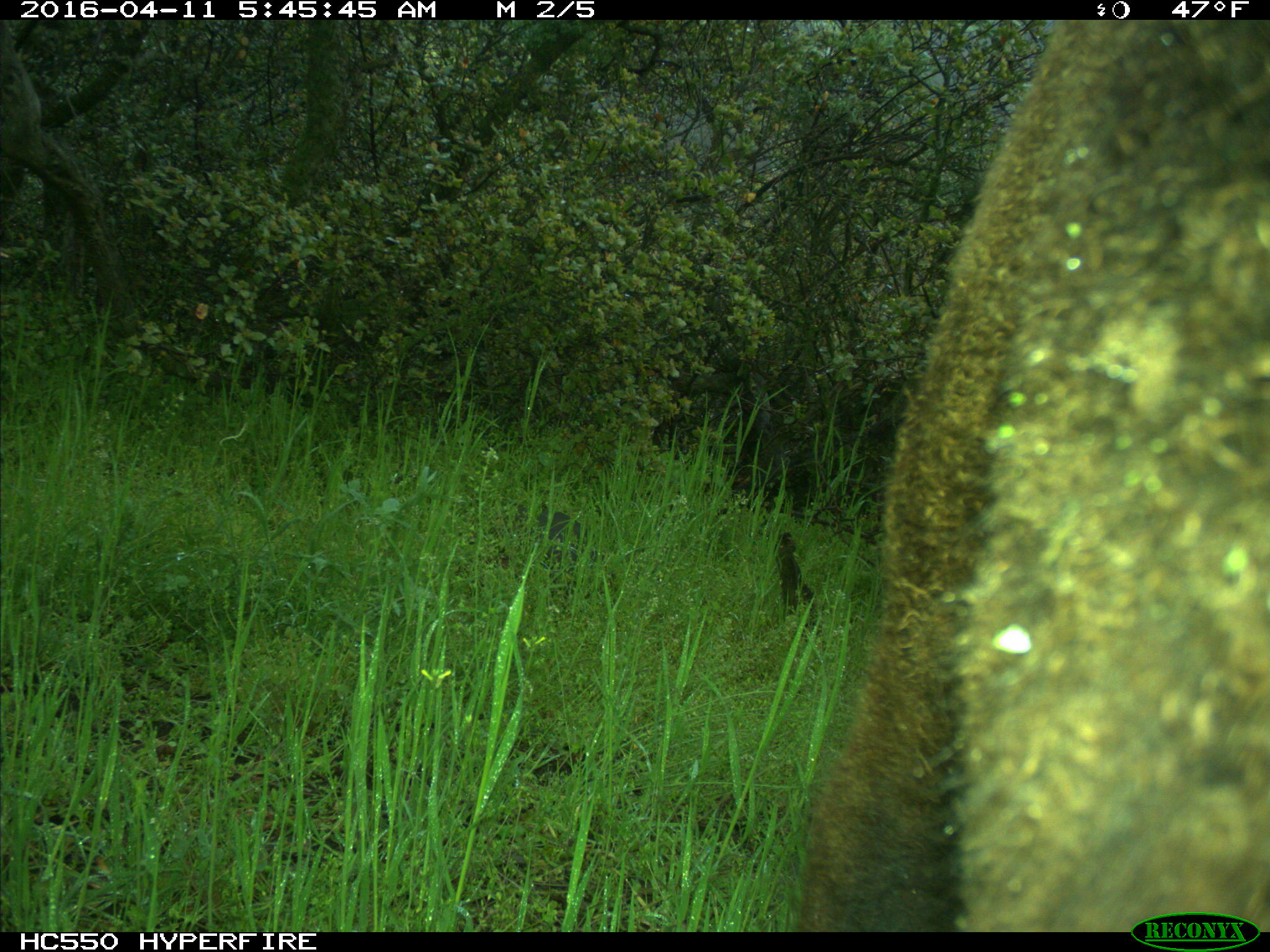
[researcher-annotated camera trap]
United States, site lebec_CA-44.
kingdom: Animalia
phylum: Chordata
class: Mammalia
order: Artiodactyla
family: Bovidae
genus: Bos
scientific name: Bos taurus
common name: domestic cow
Bos taurus (domestic cow).